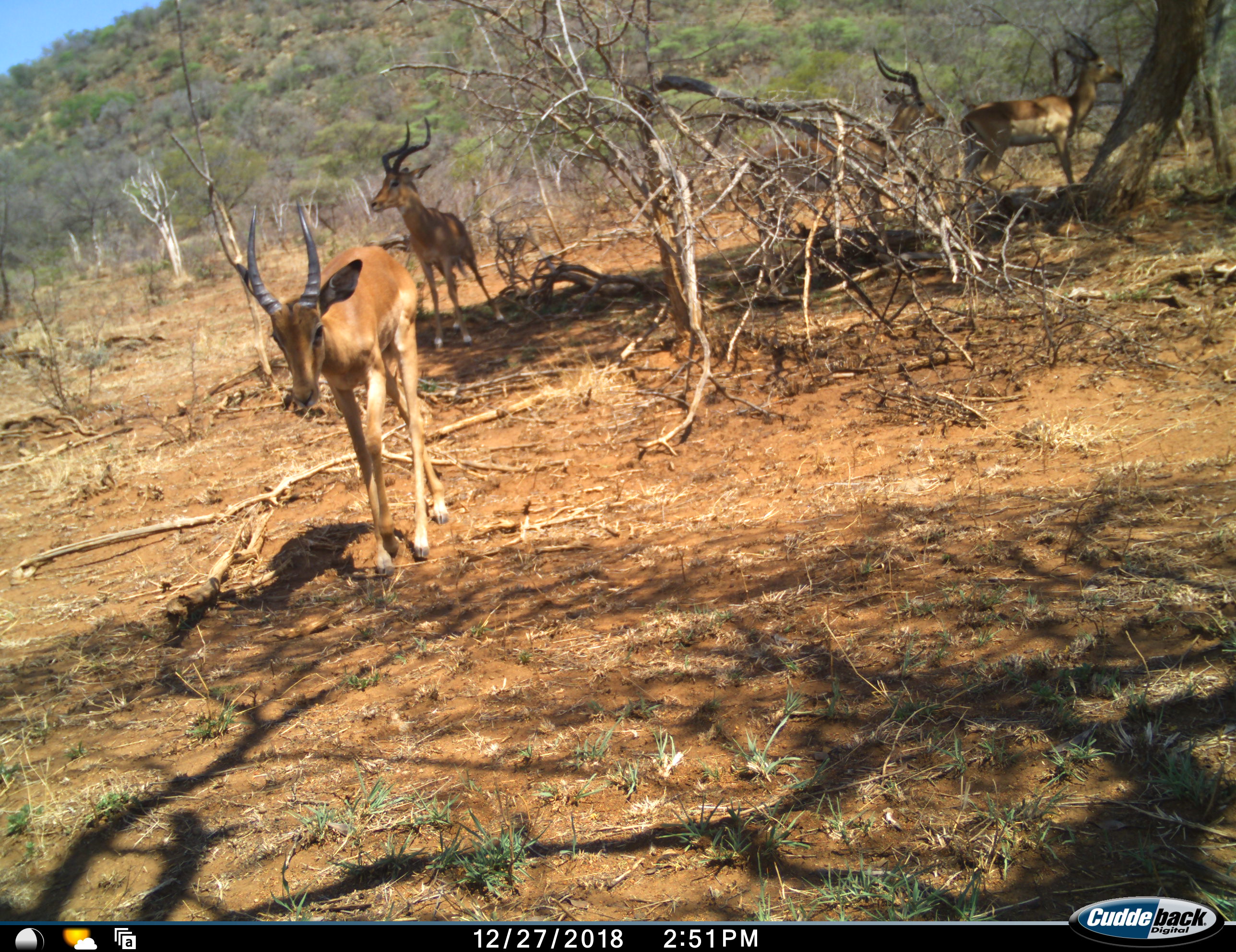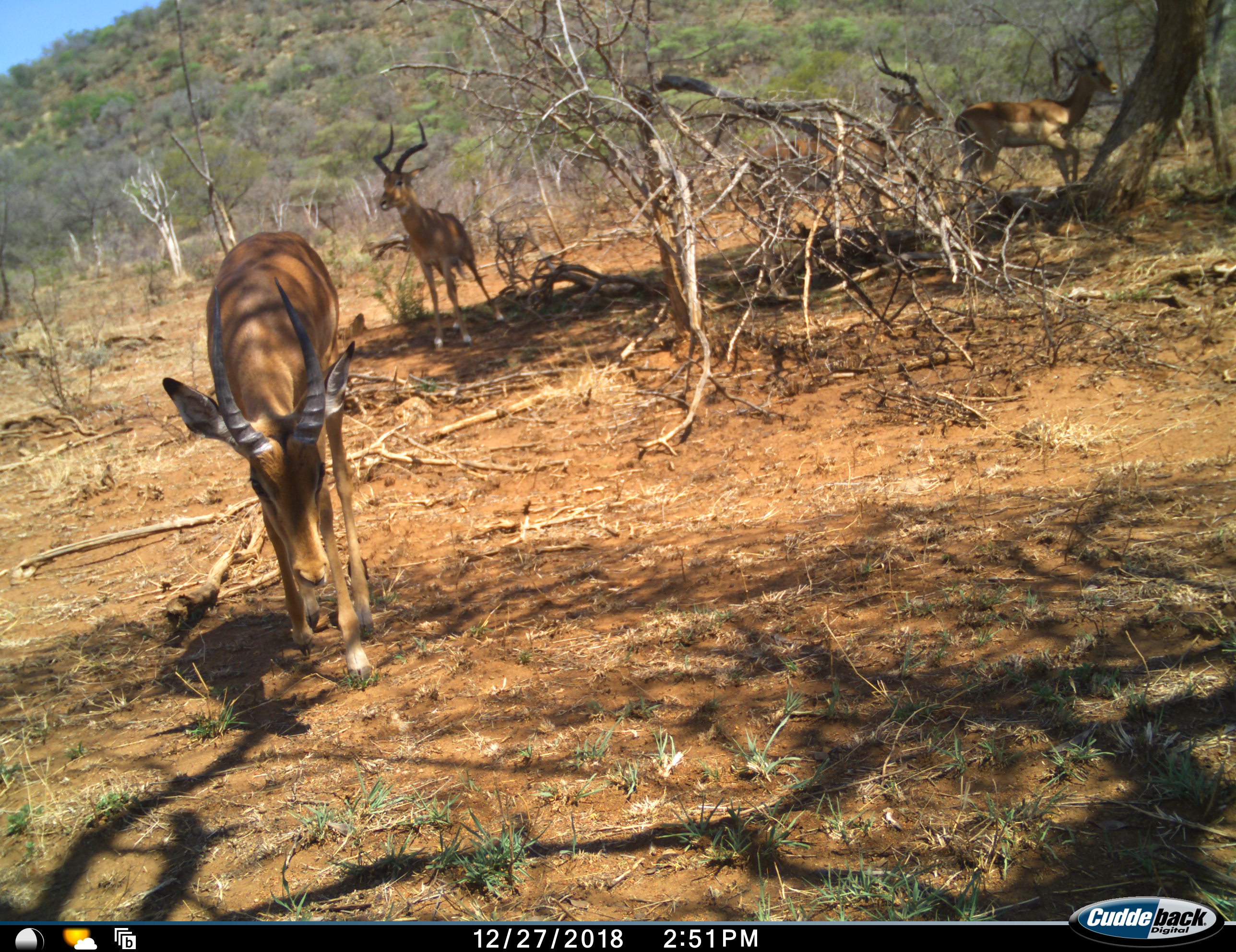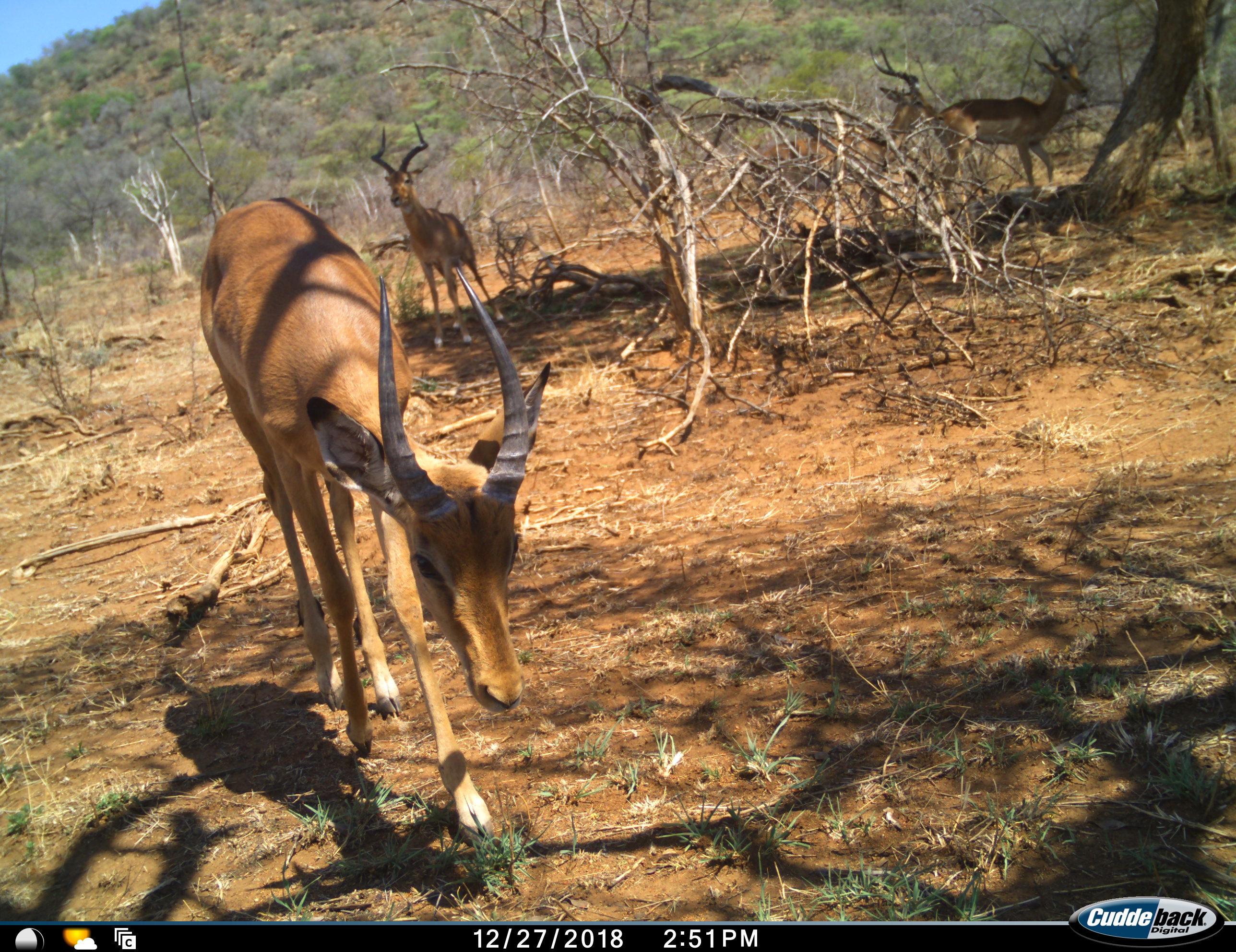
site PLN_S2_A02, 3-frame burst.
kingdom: Animalia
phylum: Chordata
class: Mammalia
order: Artiodactyla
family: Bovidae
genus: Aepyceros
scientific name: Aepyceros melampus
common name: impala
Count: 4.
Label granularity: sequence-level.